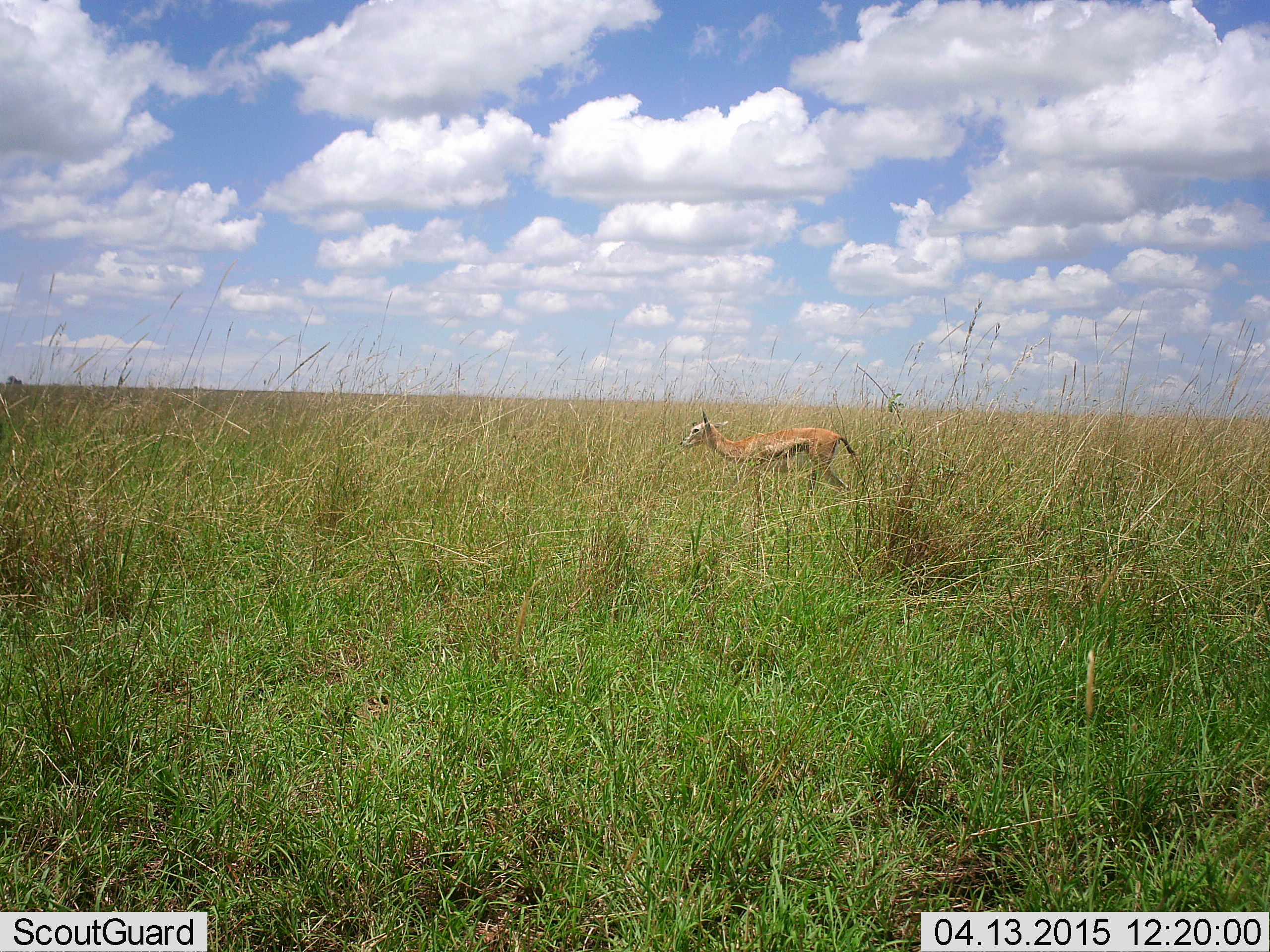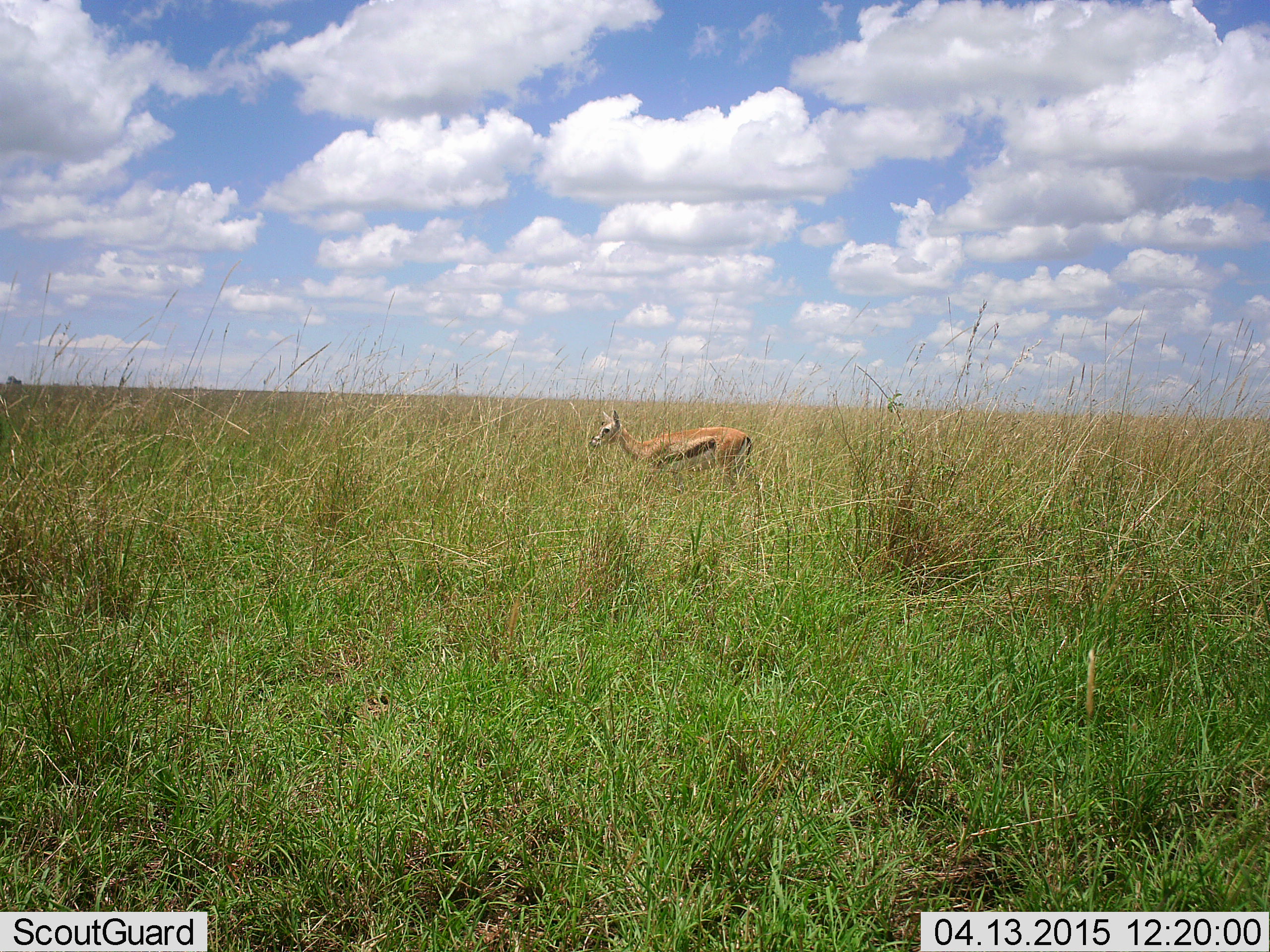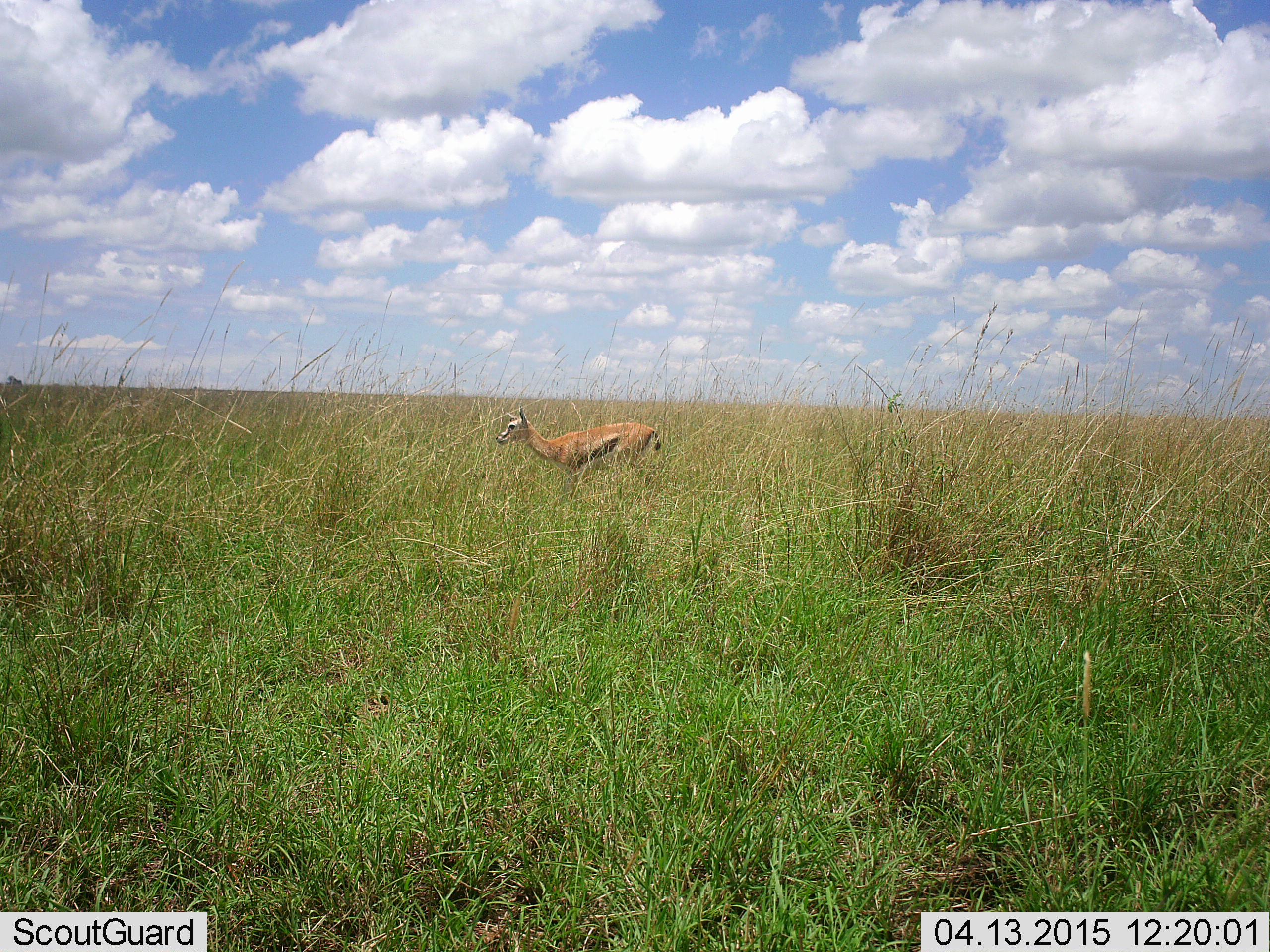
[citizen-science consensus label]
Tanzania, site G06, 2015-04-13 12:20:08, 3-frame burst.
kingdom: Animalia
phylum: Chordata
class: Mammalia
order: Artiodactyla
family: Bovidae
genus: Eudorcas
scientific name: Eudorcas thomsonii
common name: thomson's gazelle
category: gazellethomsons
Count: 1.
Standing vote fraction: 60%.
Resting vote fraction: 0%.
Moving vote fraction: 40%.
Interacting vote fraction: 0%.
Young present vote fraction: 10%.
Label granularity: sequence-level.